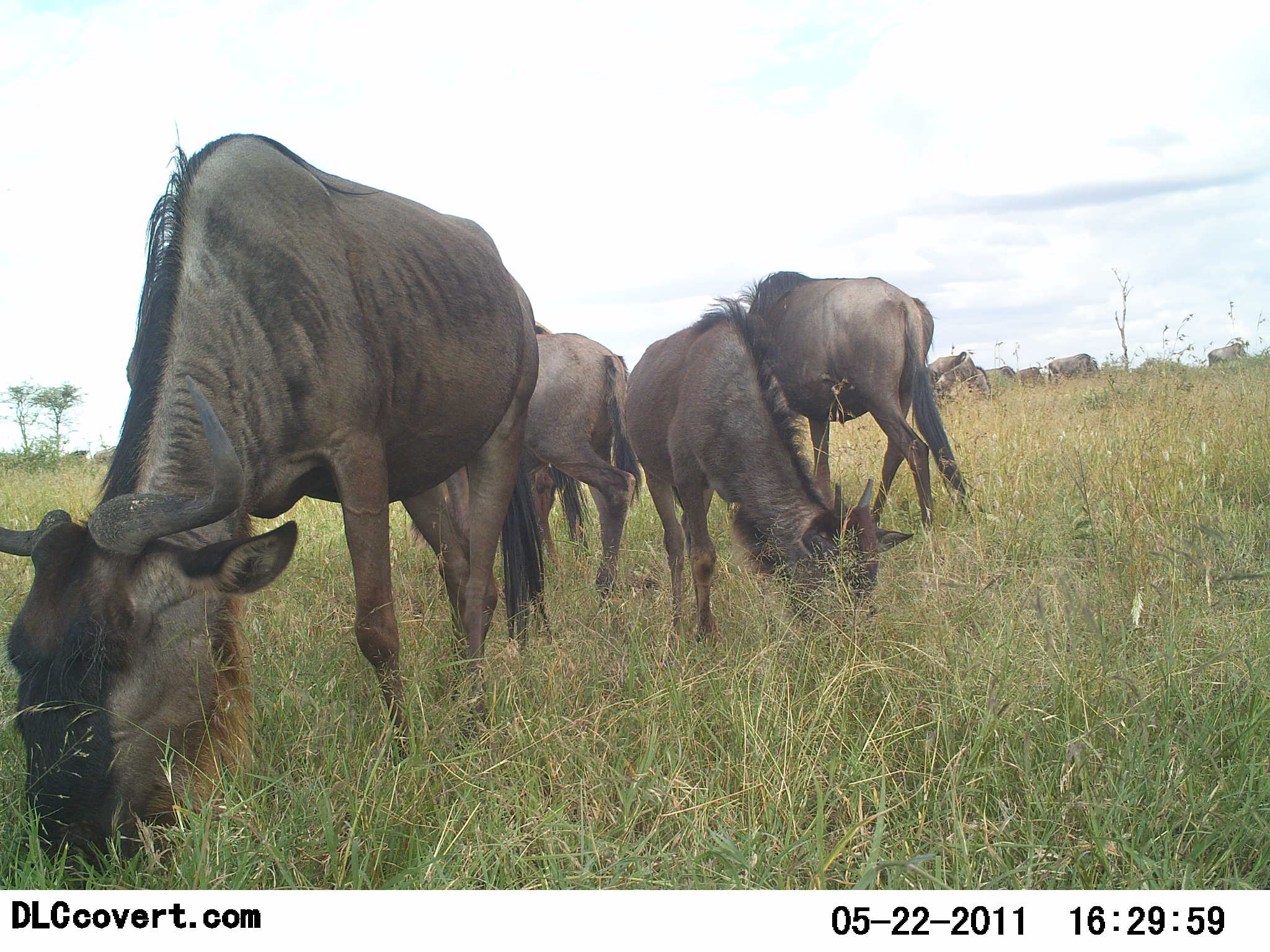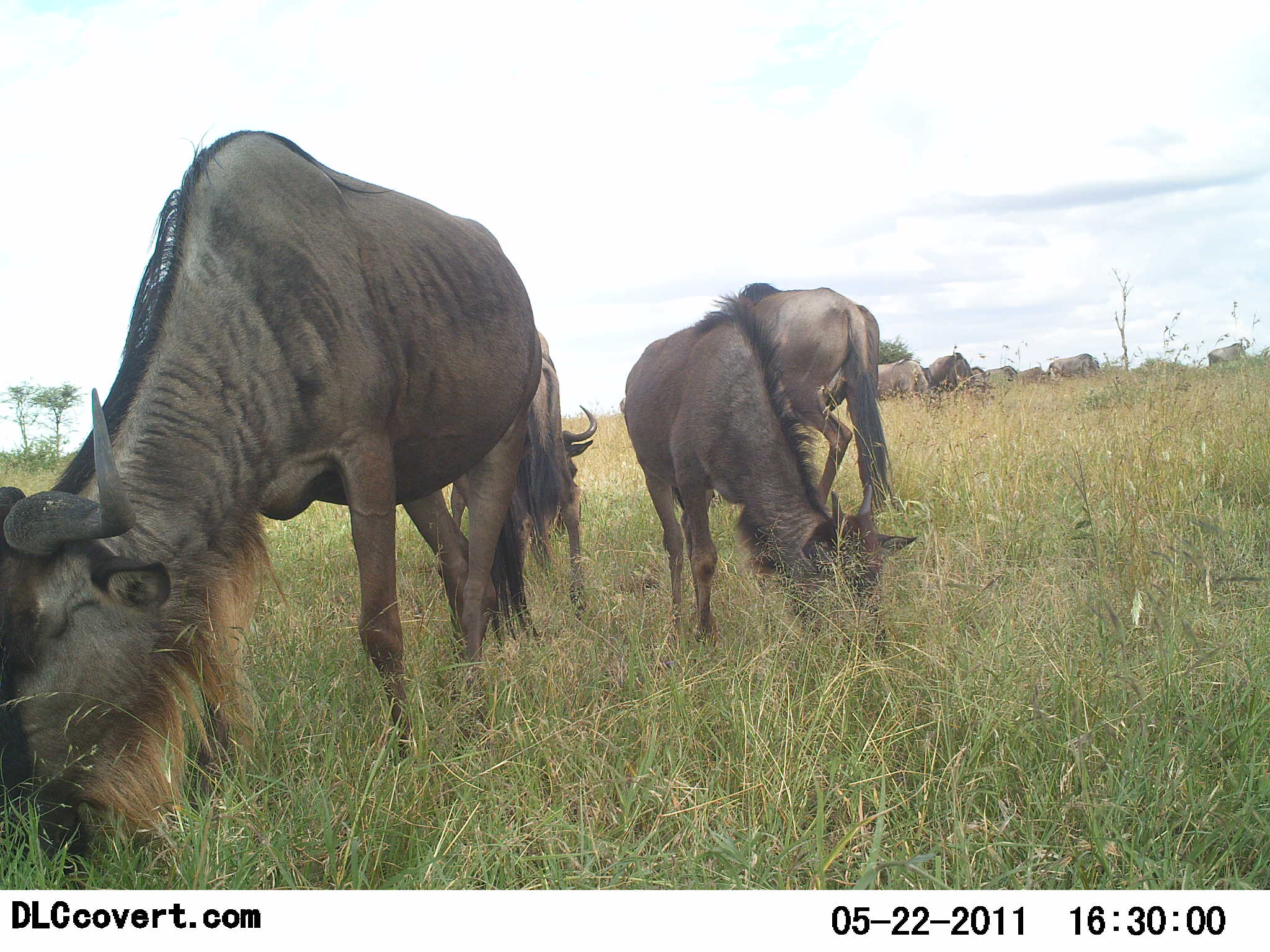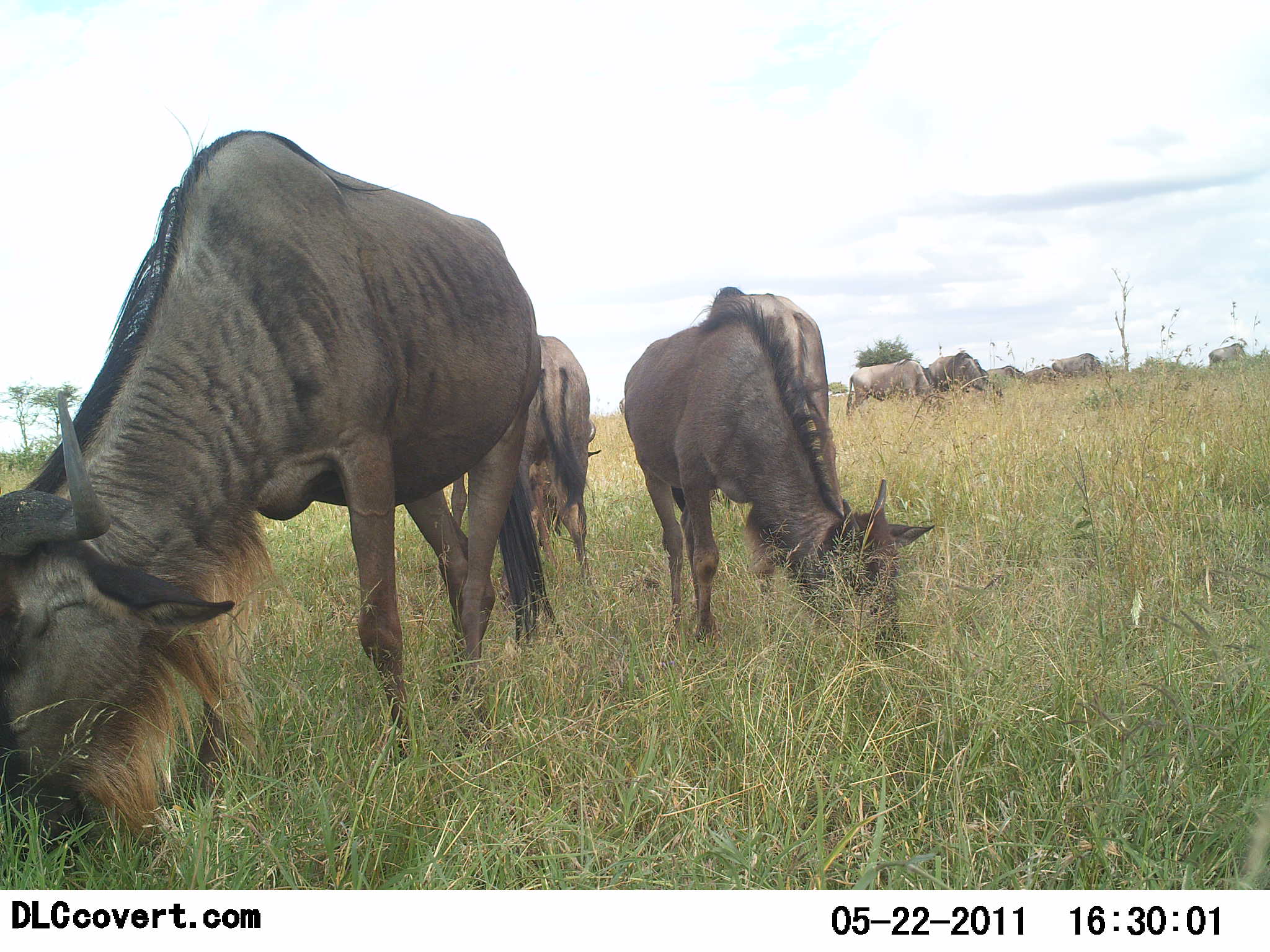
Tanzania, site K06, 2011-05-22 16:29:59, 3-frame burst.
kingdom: Animalia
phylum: Chordata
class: Mammalia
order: Artiodactyla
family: Bovidae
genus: Connochaetes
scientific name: Connochaetes taurinus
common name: blue wildebeest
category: wildebeest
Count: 9.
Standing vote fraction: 60%.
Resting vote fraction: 0%.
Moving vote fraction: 20%.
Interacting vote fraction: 0%.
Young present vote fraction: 20%.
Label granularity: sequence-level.